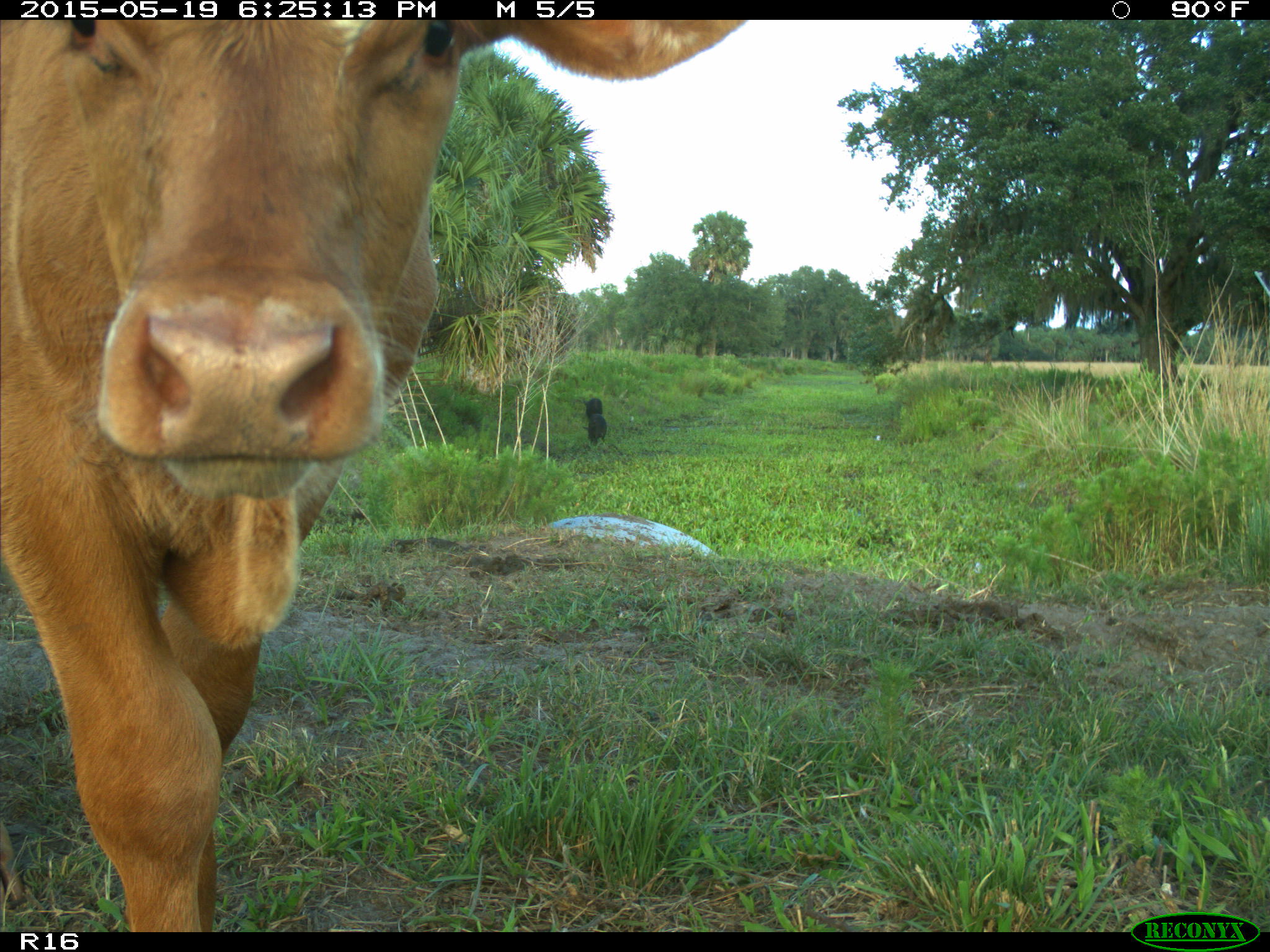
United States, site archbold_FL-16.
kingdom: Animalia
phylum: Chordata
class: Mammalia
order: Artiodactyla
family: Bovidae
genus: Bos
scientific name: Bos taurus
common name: domestic cow